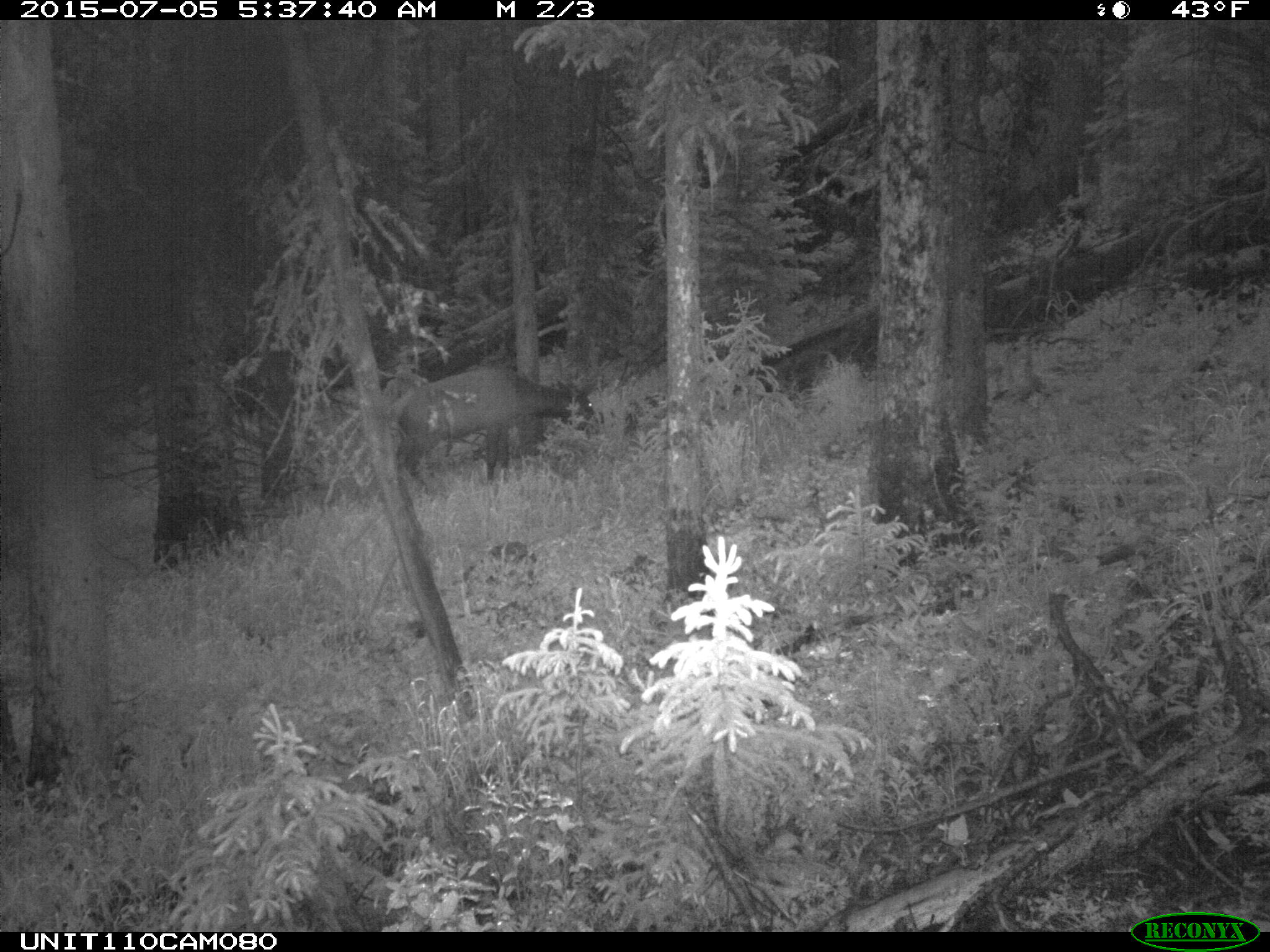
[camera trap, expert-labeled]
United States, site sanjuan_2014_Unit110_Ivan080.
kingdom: Animalia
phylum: Chordata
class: Mammalia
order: Artiodactyla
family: Cervidae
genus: Cervus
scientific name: Cervus elaphus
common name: red deer